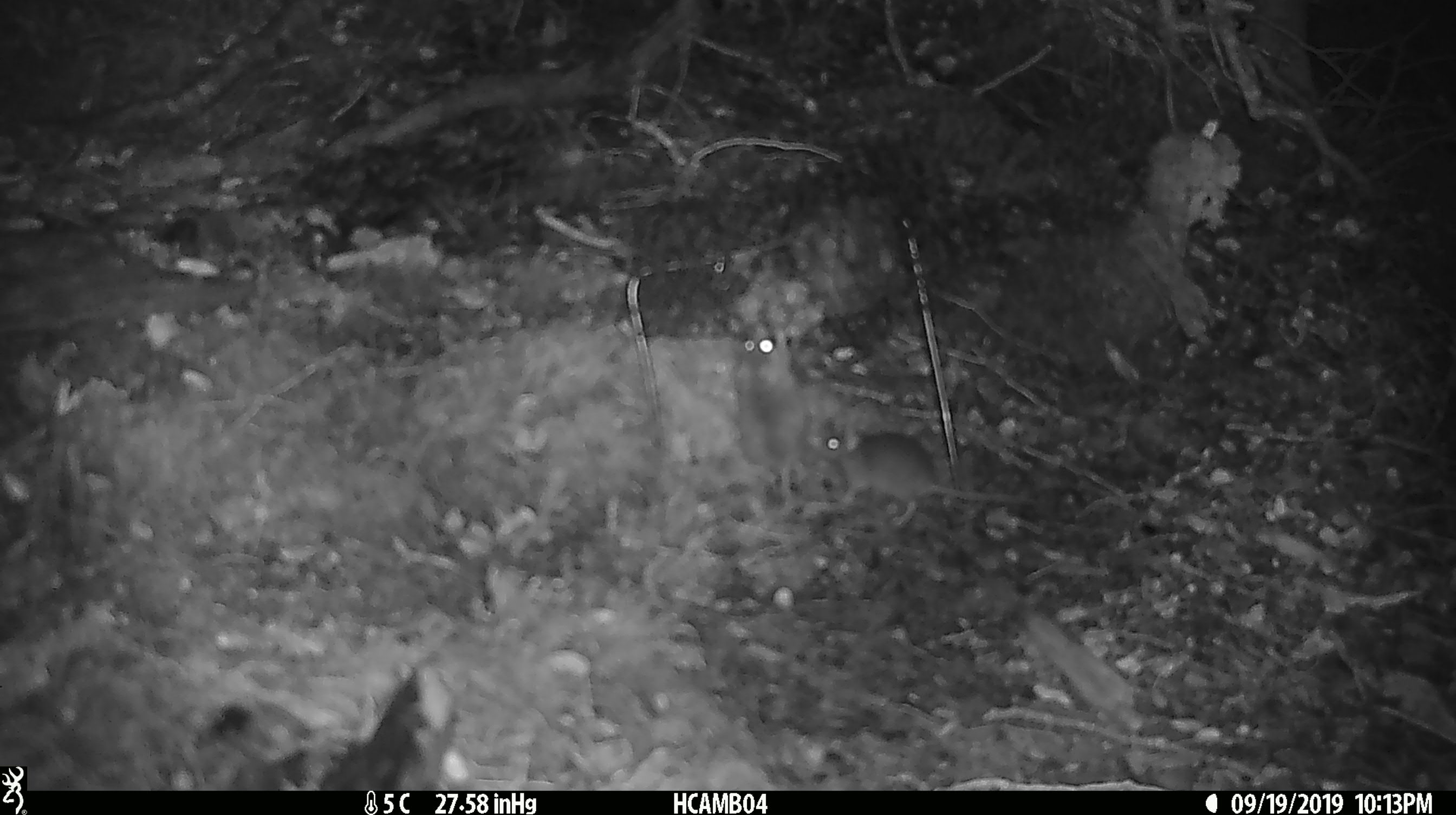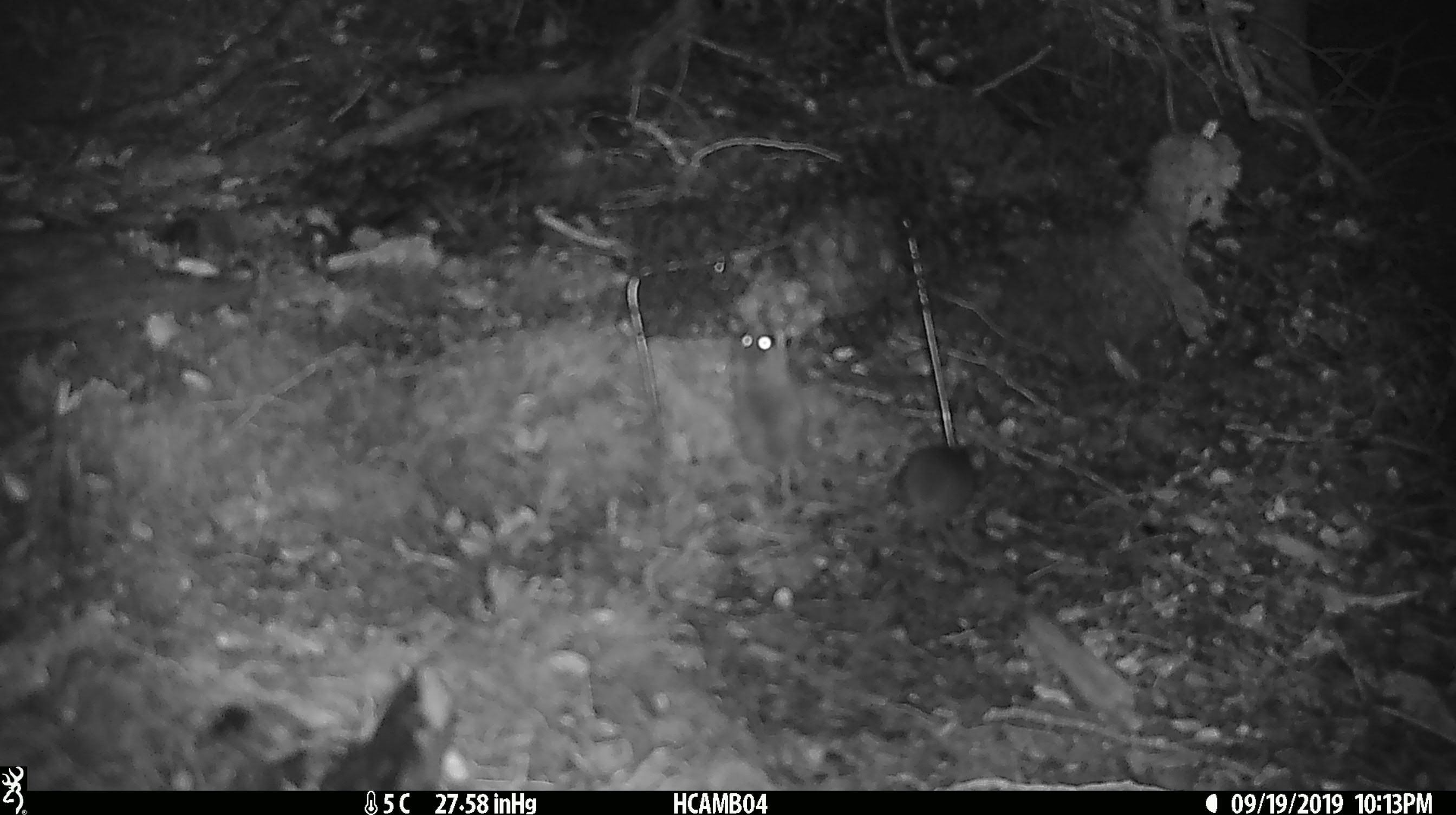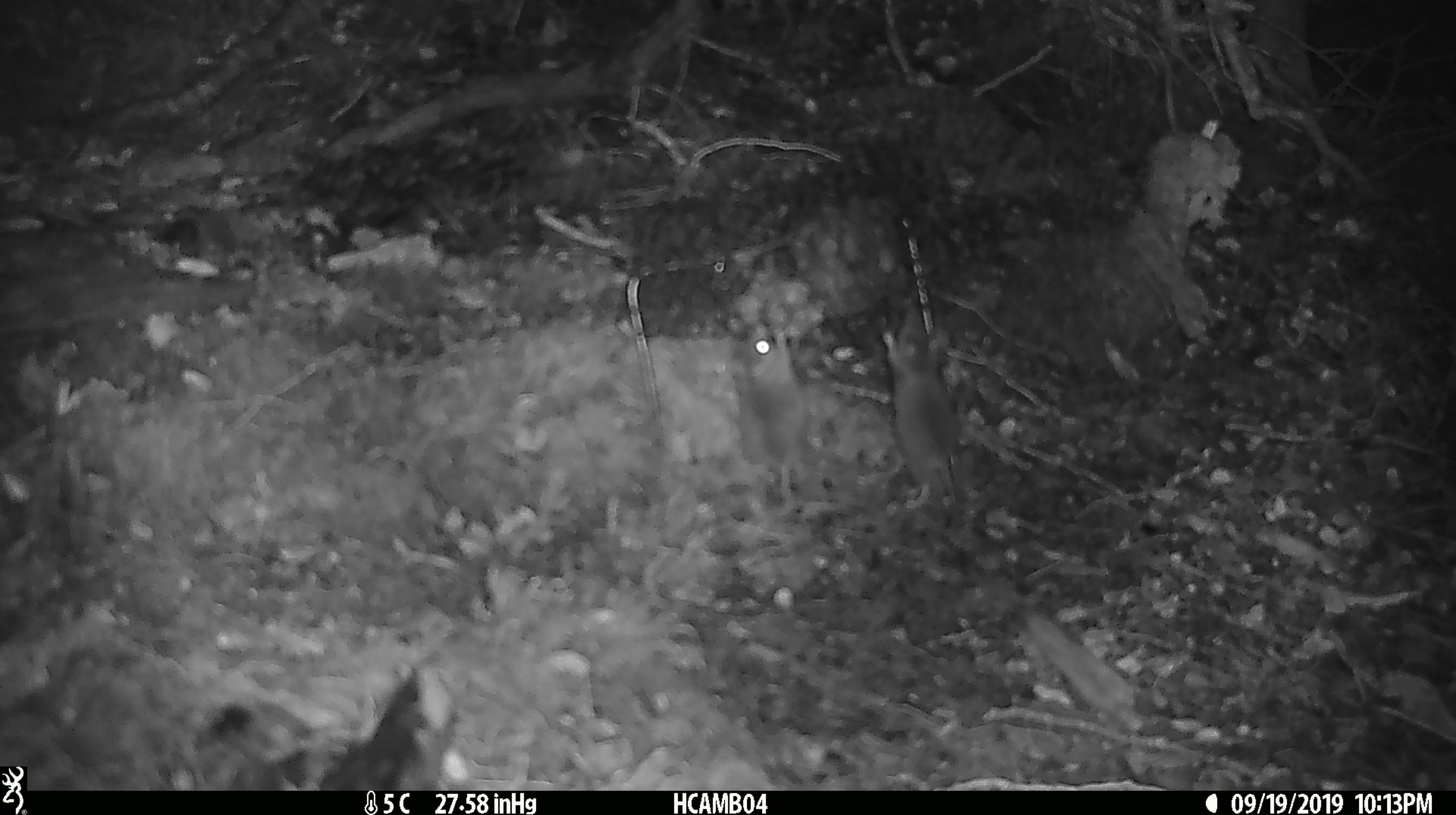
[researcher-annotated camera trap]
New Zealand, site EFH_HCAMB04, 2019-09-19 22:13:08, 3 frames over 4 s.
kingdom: Animalia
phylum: Chordata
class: Mammalia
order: Rodentia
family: Muridae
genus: Mus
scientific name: Mus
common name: mouse